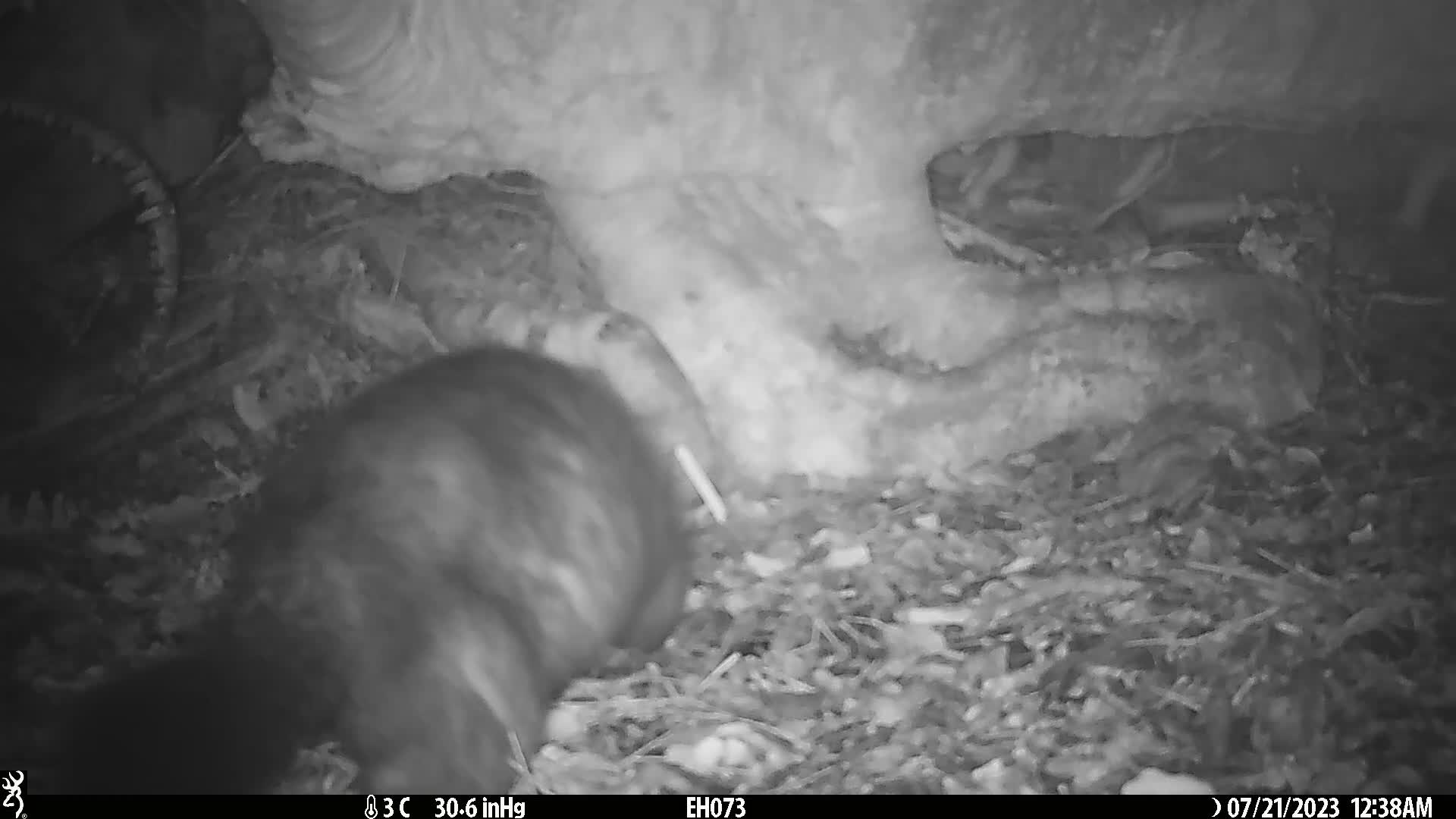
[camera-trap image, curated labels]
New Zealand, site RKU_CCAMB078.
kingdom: Animalia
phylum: Chordata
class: Mammalia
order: Diprotodontia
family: Phalangeridae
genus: Trichosurus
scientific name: Trichosurus vulpecula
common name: common brushtail possum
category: possum